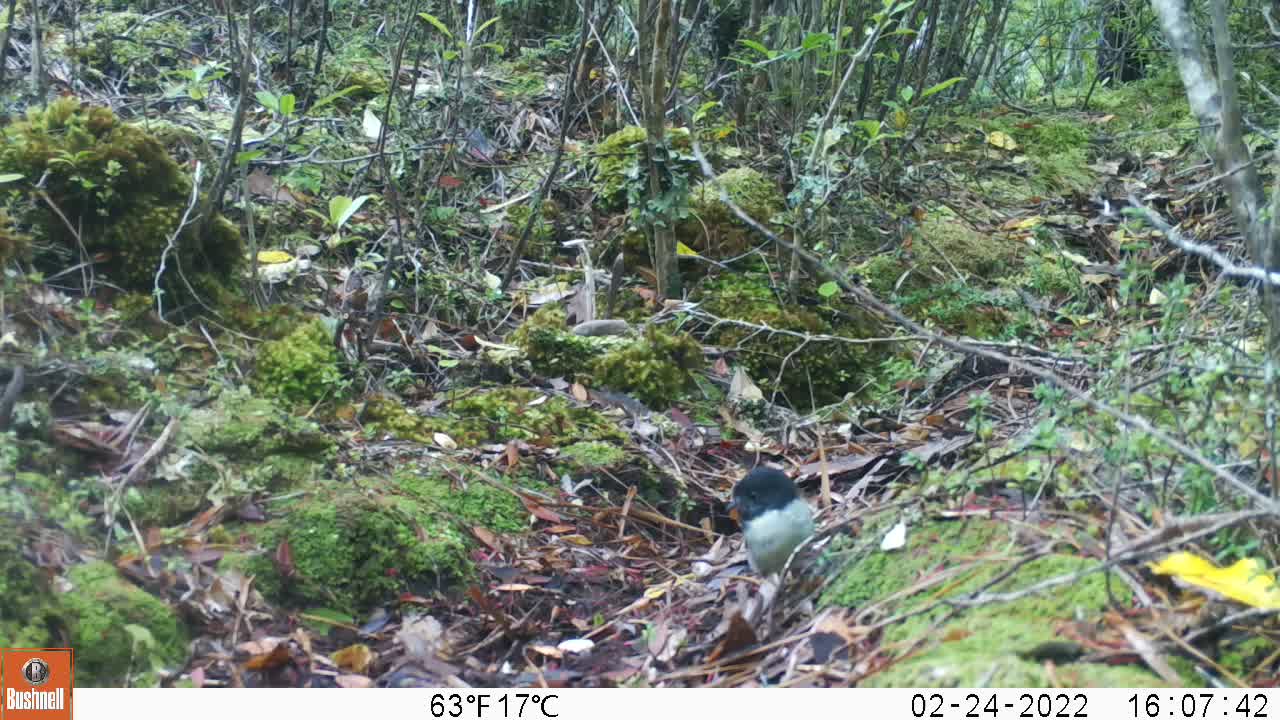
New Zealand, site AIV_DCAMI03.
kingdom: Animalia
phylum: Chordata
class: Aves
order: Passeriformes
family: Petroicidae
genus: Petroica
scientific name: Petroica macrocephala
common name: tomtit